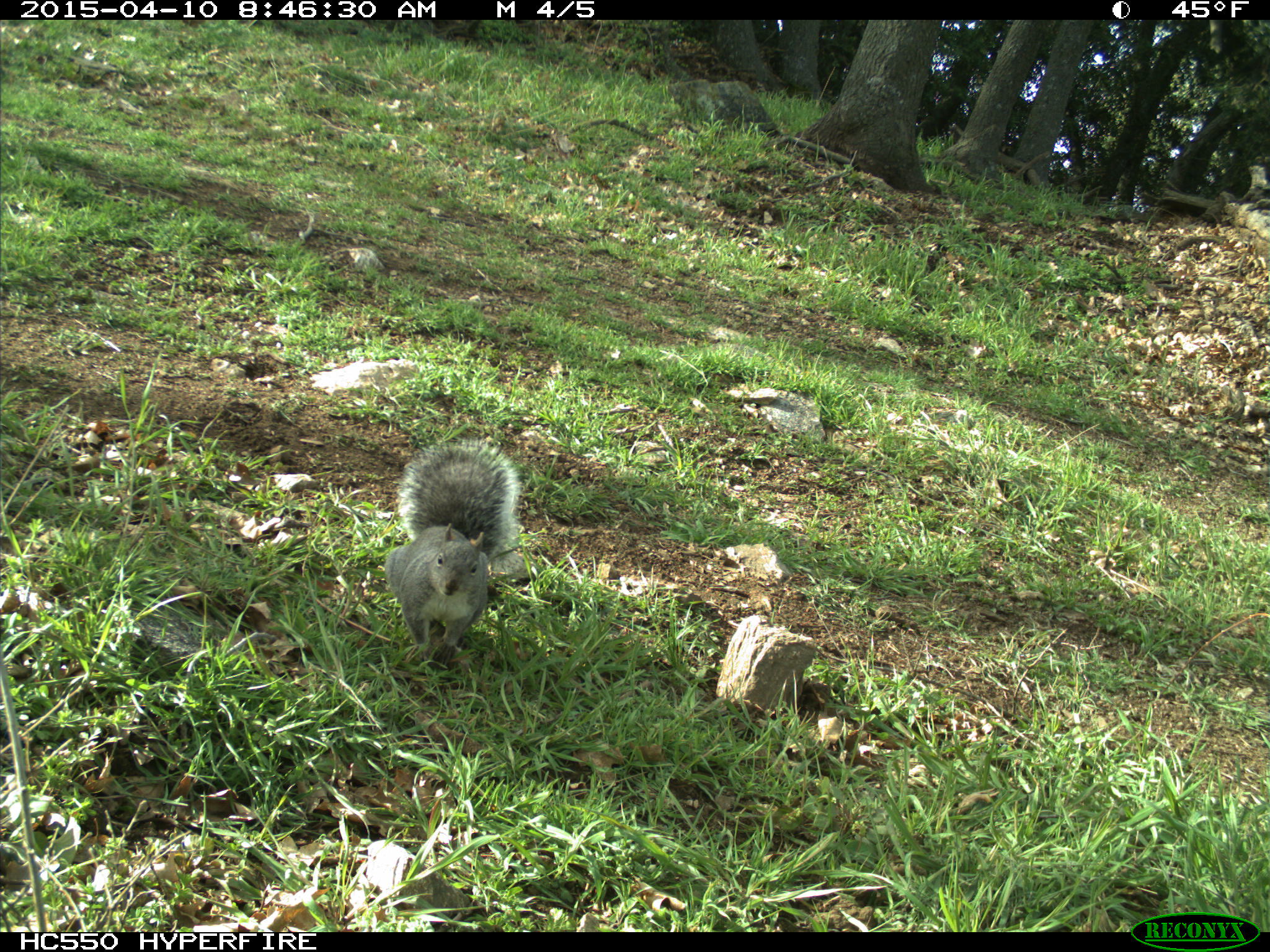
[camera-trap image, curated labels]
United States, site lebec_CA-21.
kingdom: Animalia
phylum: Chordata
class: Mammalia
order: Rodentia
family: Sciuridae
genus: Sciurus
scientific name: Sciurus carolinensis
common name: eastern gray squirrel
Sciurus carolinensis (eastern gray squirrel).